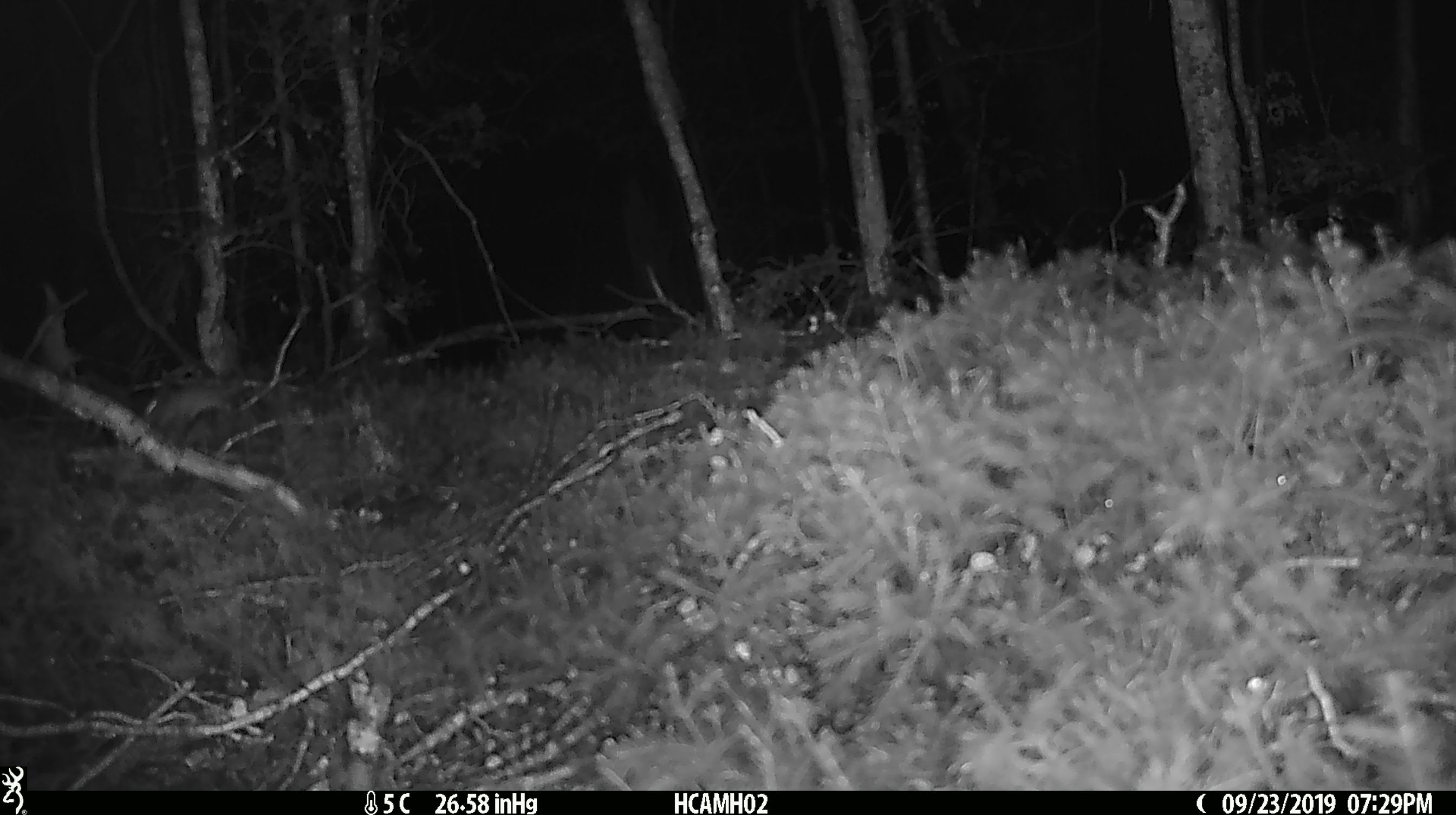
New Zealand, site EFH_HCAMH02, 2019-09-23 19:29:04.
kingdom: Animalia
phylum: Chordata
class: Mammalia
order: Rodentia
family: Muridae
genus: Mus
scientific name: Mus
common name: mouse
Mouse (Mus).